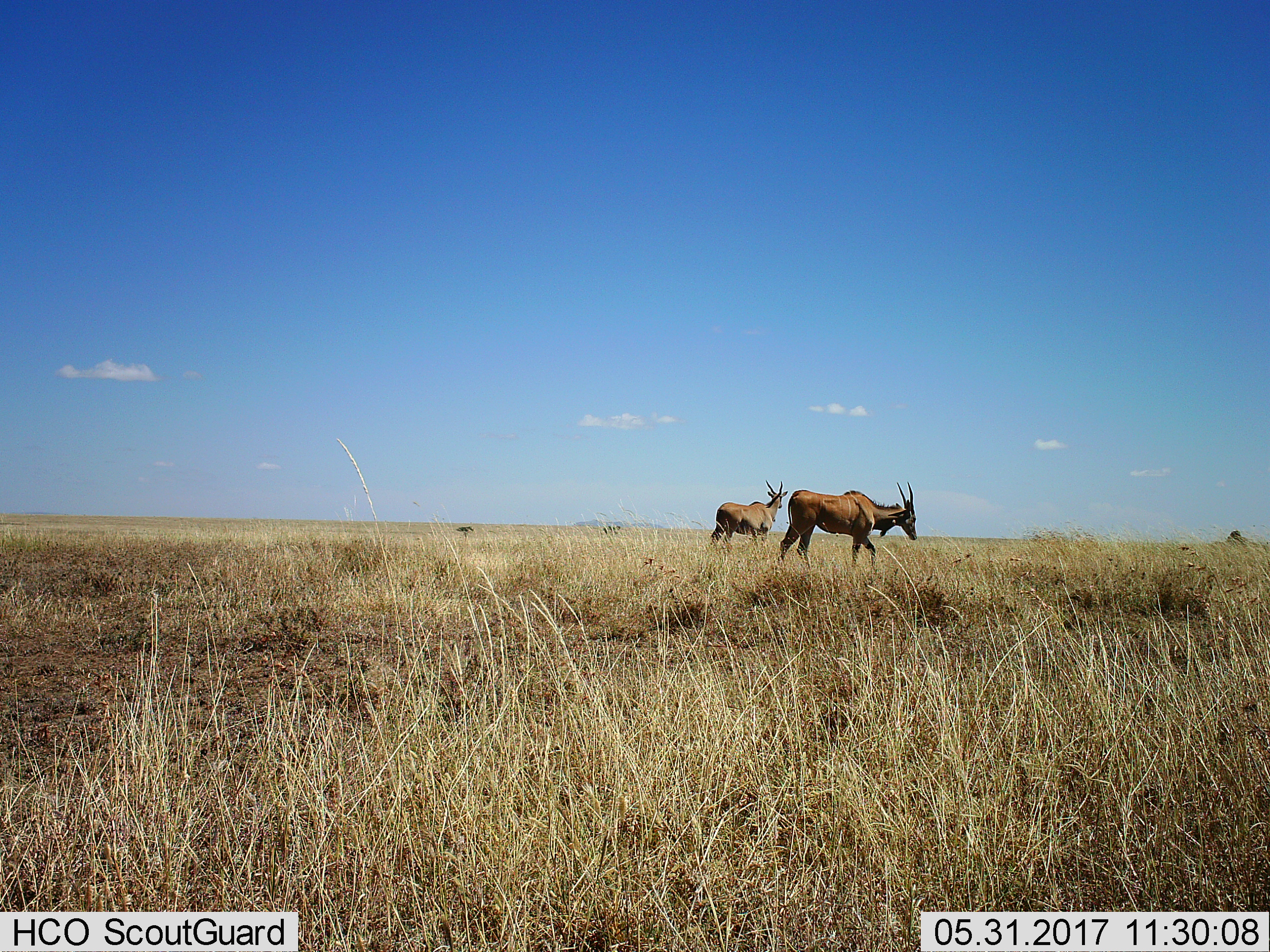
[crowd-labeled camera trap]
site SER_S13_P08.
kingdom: Animalia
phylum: Chordata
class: Mammalia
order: Artiodactyla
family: Bovidae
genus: Tragelaphus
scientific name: Tragelaphus oryx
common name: eland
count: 2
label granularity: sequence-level